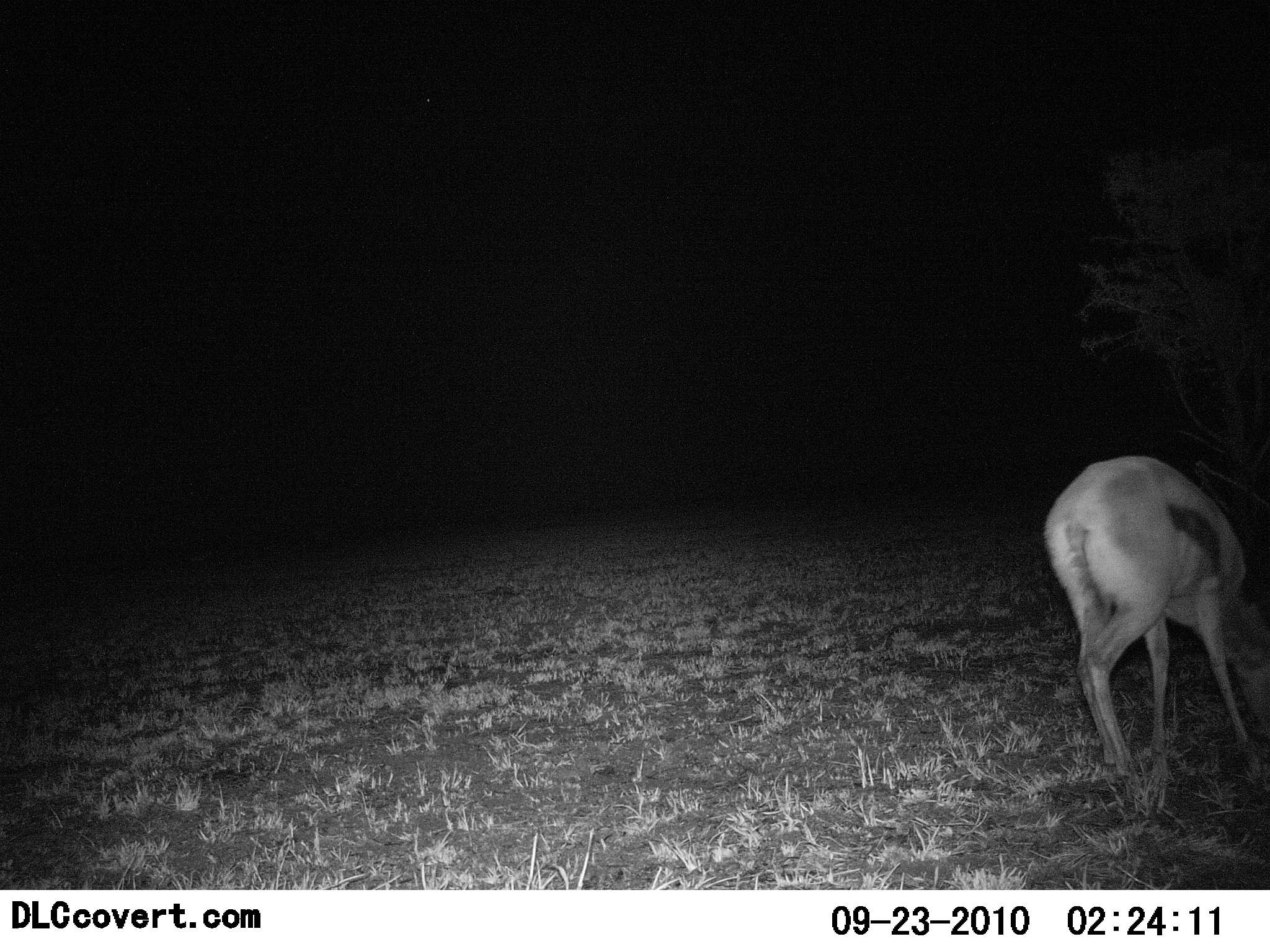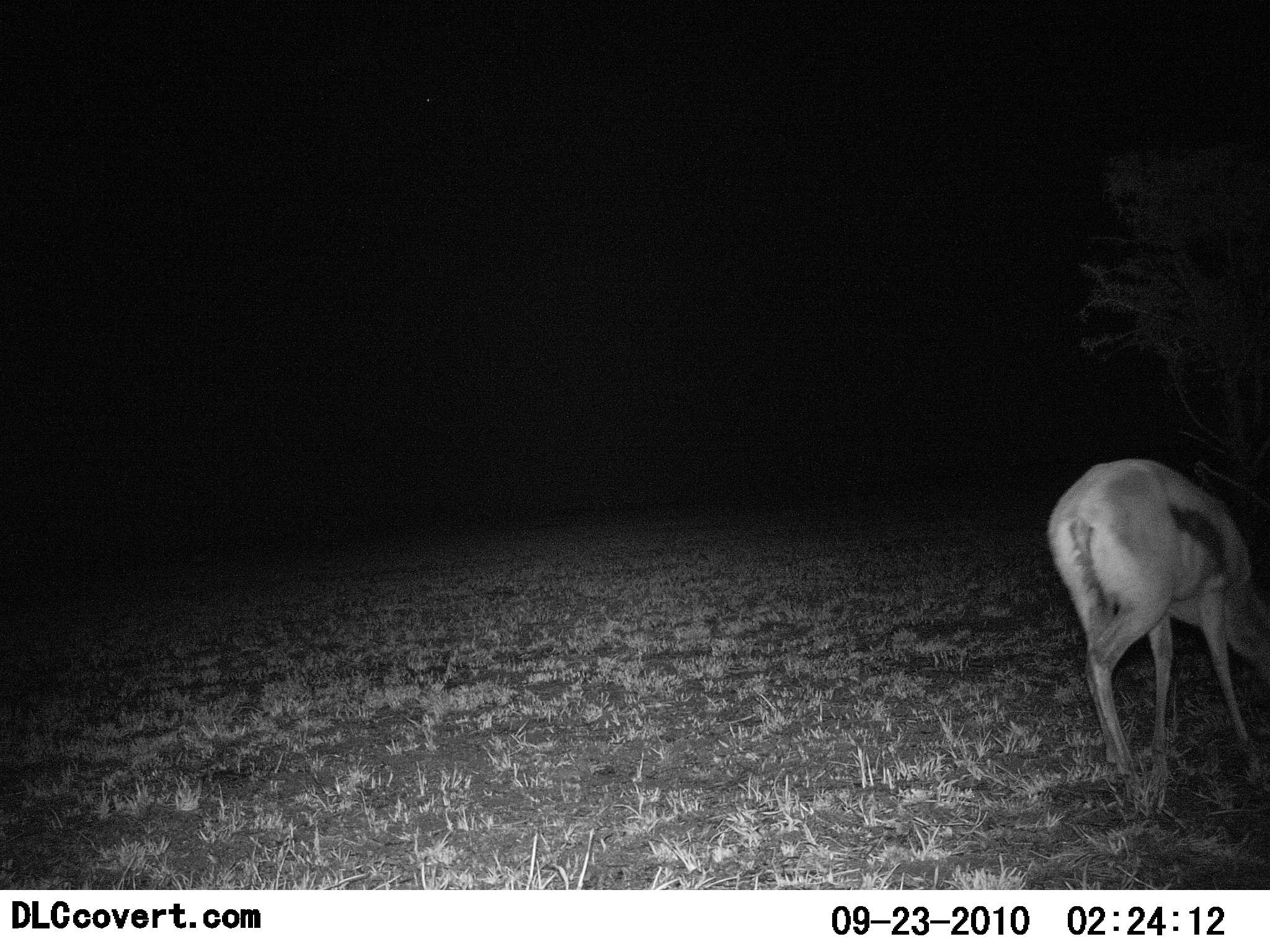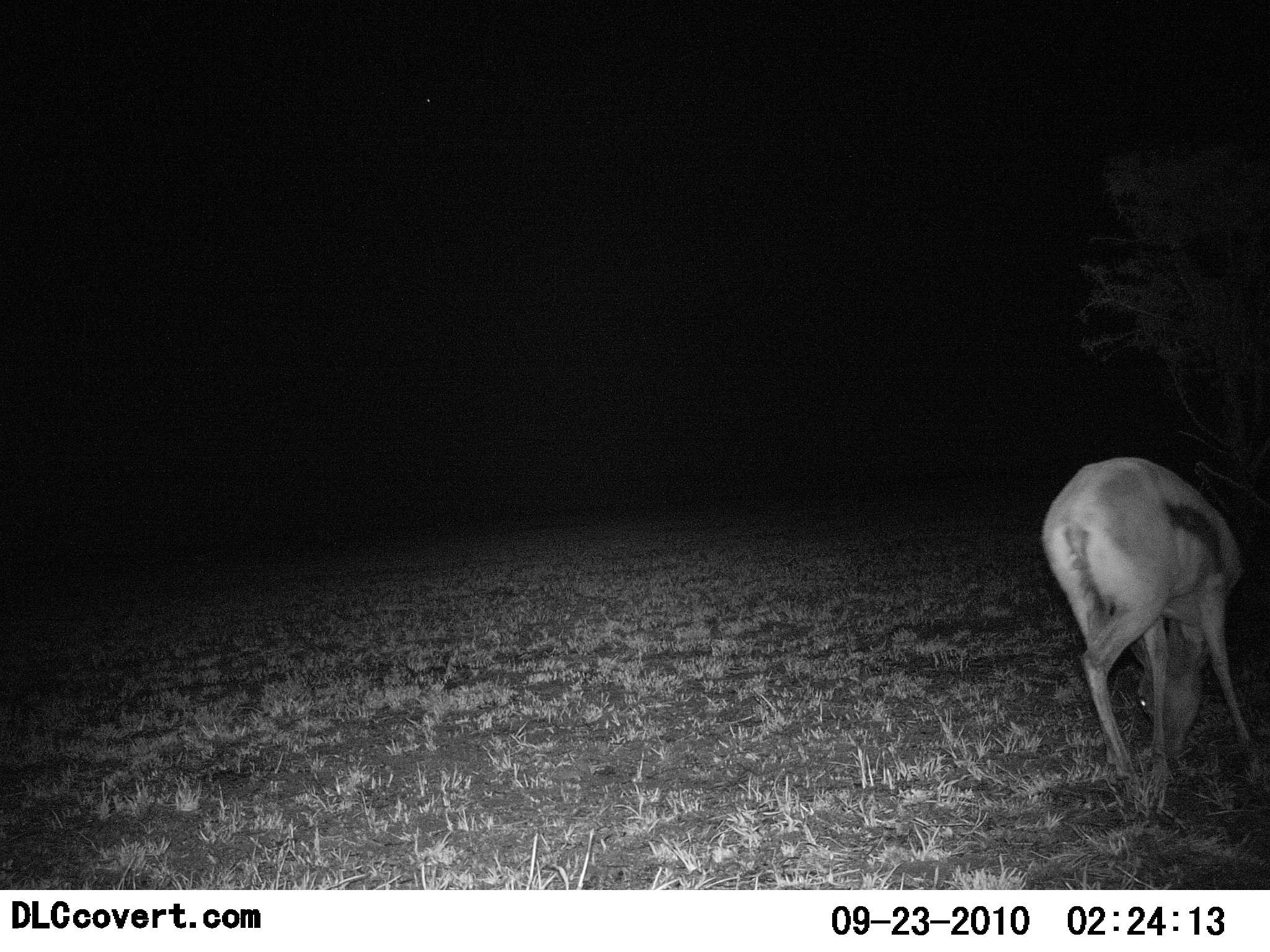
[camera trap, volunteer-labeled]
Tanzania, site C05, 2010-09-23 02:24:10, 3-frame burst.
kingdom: Animalia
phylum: Chordata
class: Mammalia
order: Artiodactyla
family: Bovidae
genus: Eudorcas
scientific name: Eudorcas thomsonii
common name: thomson's gazelle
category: gazellethomsons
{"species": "gazellethomsons (thomson's gazelle) (Eudorcas thomsonii)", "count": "1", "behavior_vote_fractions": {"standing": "18%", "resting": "0%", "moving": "0%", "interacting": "0%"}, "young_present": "0%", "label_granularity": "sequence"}